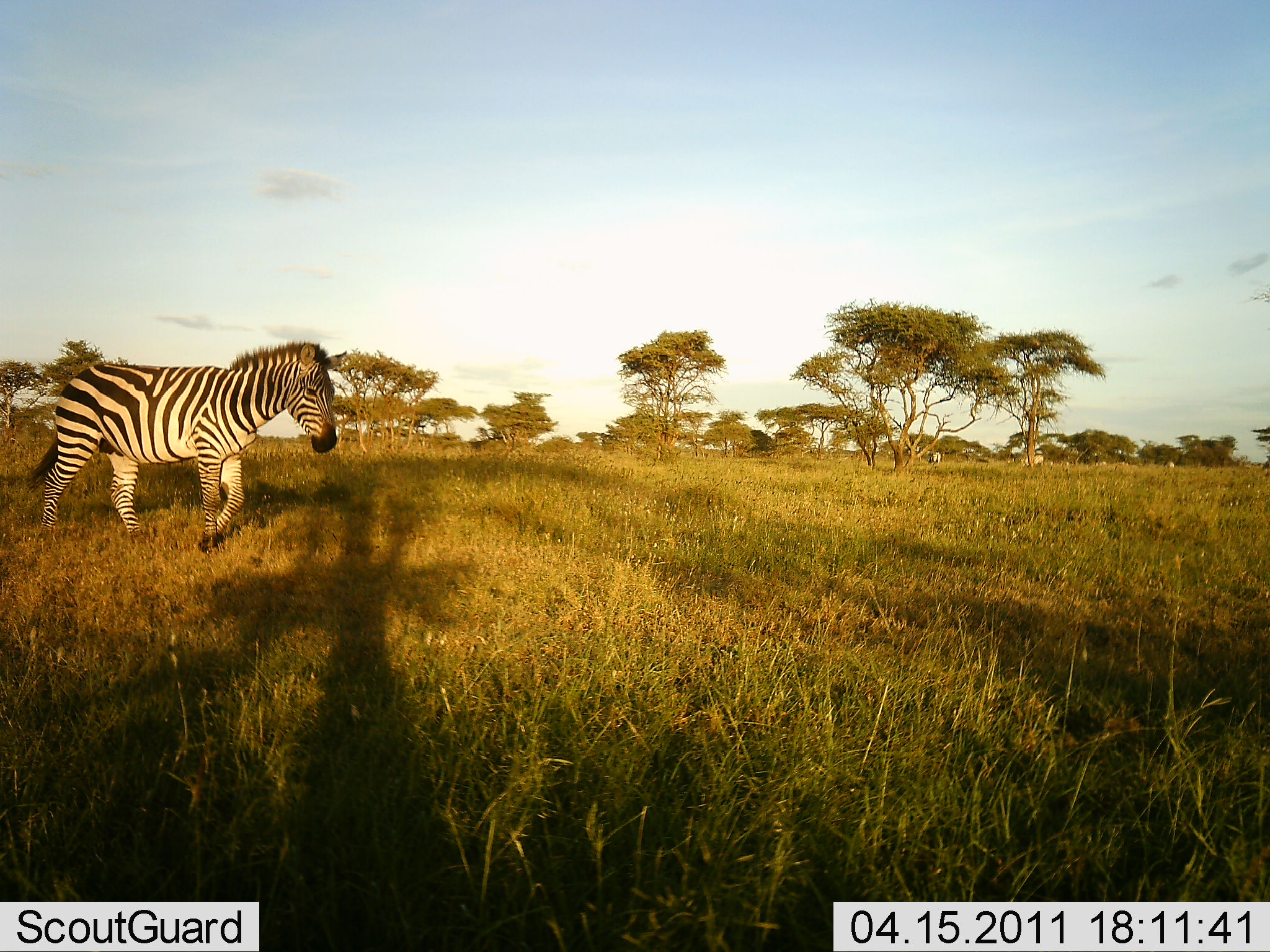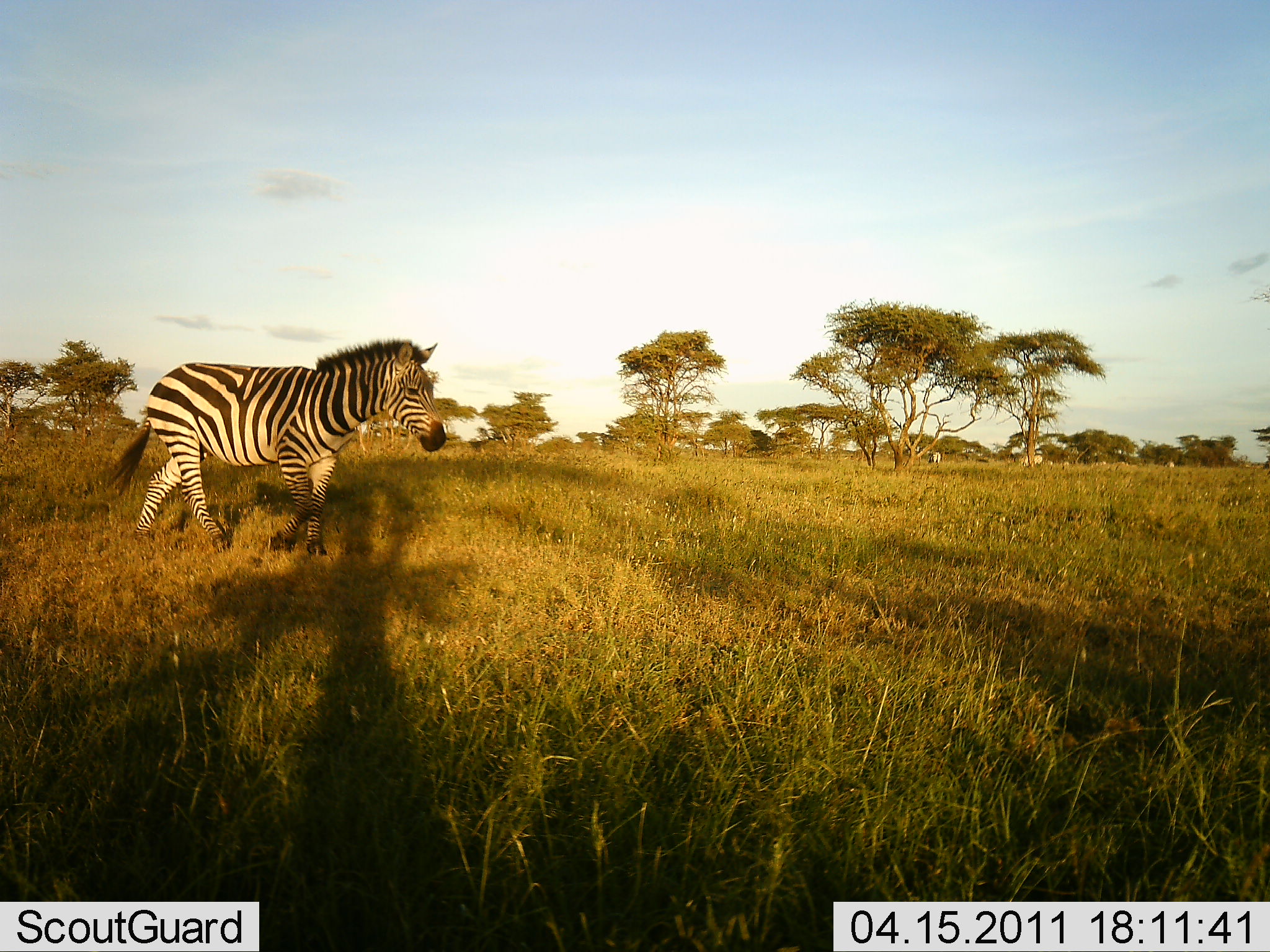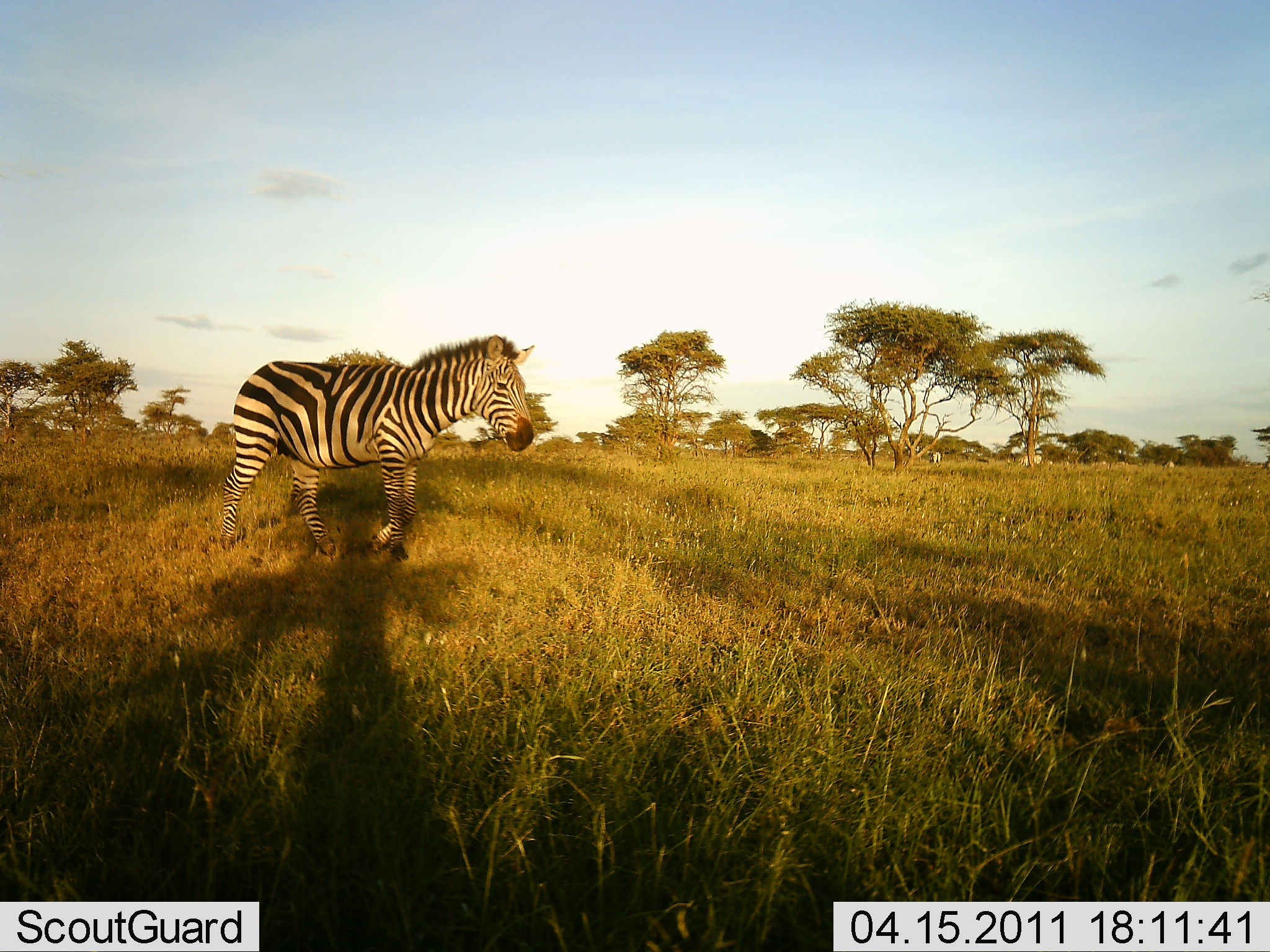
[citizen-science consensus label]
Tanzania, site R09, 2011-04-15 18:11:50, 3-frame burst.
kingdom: Animalia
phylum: Chordata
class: Mammalia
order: Perissodactyla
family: Equidae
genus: Equus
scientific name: Equus quagga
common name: plains zebra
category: zebra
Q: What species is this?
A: Zebra (plains zebra) (Equus quagga).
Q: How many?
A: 1.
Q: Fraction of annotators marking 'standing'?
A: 0%.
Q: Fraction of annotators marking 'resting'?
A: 0%.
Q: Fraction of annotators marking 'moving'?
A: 100%.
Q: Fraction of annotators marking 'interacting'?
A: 0%.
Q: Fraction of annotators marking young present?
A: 0%.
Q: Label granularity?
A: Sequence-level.